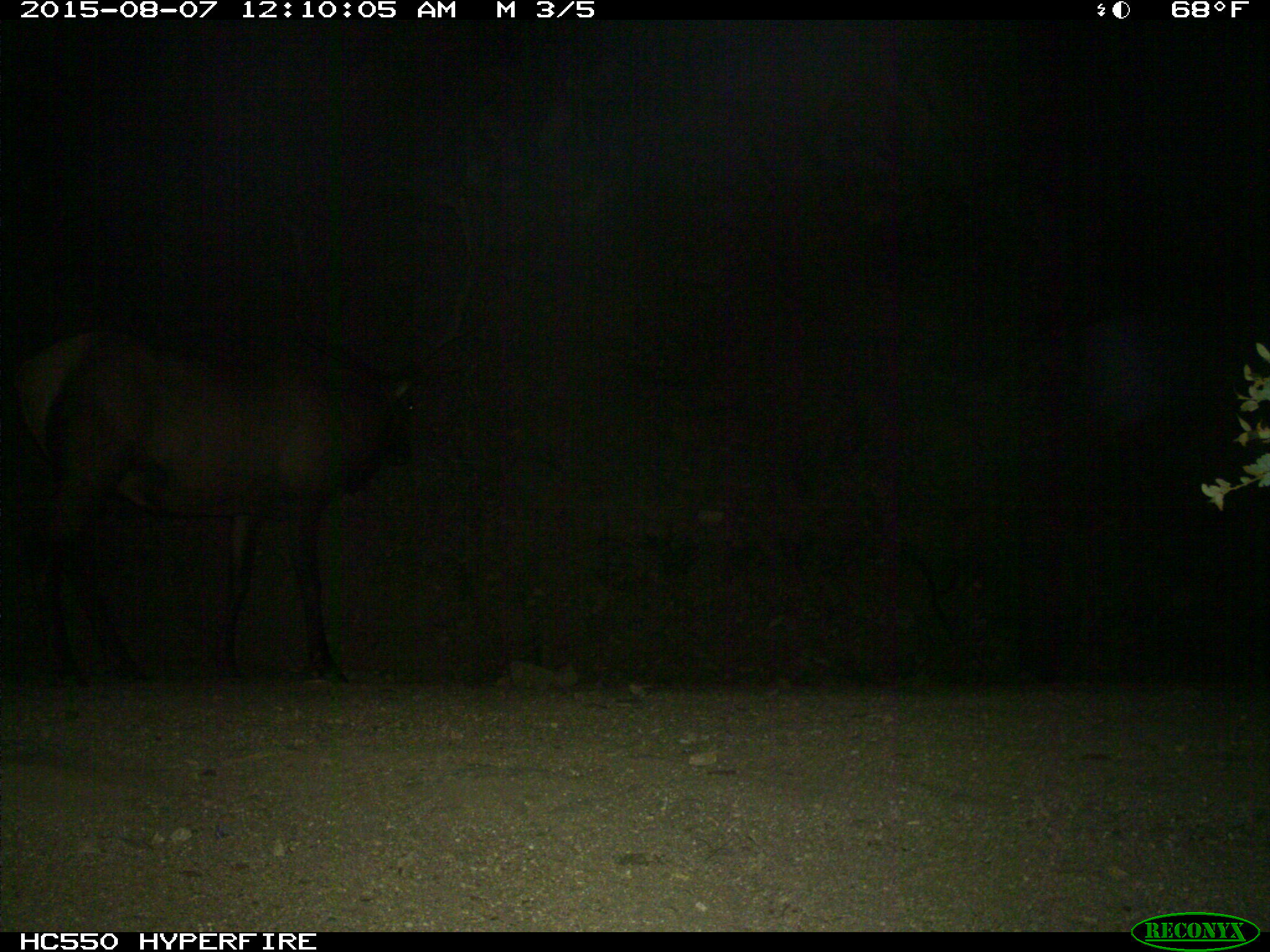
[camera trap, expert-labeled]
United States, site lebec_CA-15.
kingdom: Animalia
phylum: Chordata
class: Mammalia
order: Artiodactyla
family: Cervidae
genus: Cervus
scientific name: Cervus canadensis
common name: elk